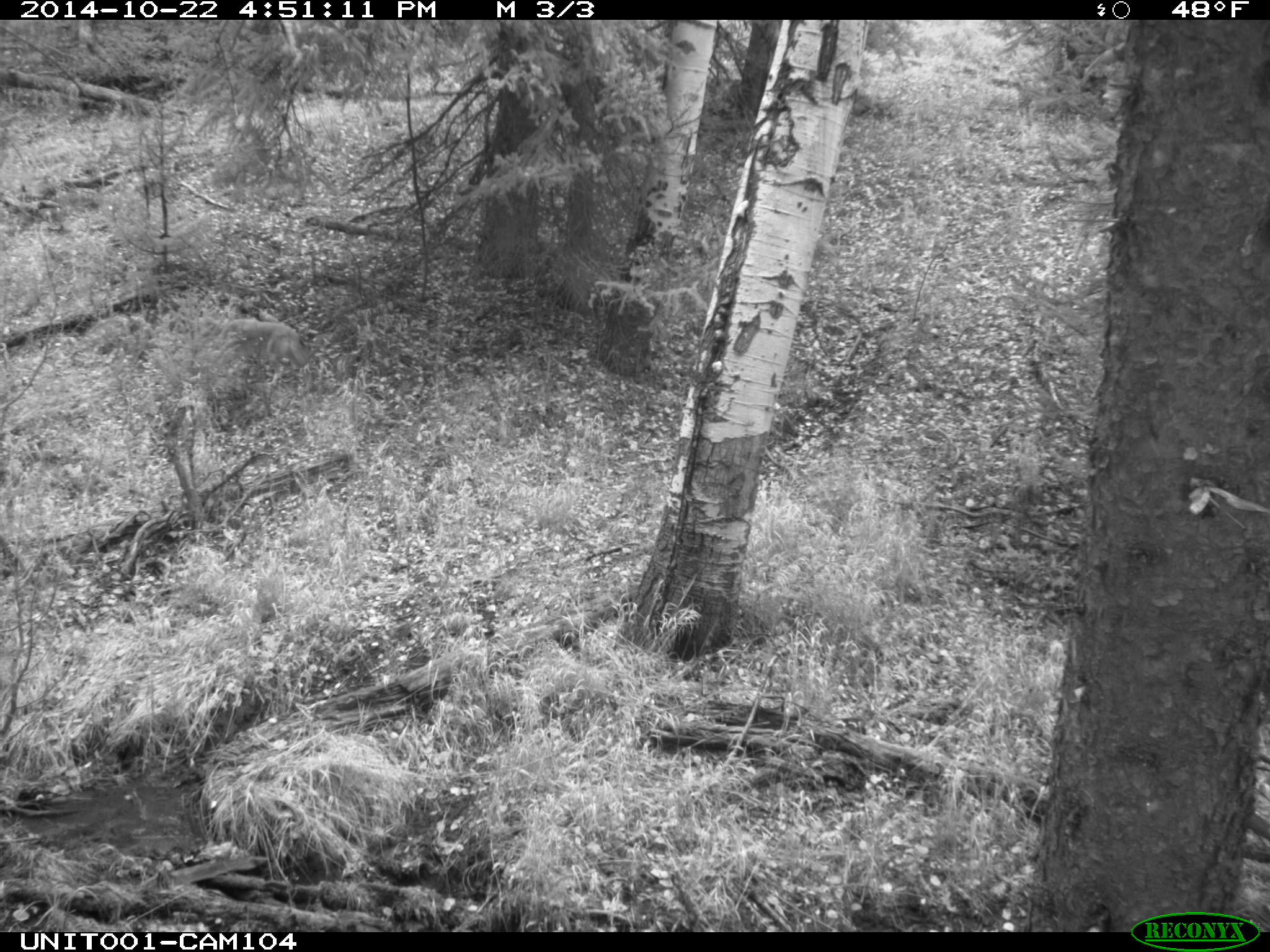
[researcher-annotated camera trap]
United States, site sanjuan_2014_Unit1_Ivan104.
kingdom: Animalia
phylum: Chordata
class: Mammalia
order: Carnivora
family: Canidae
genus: Canis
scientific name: Canis latrans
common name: coyote